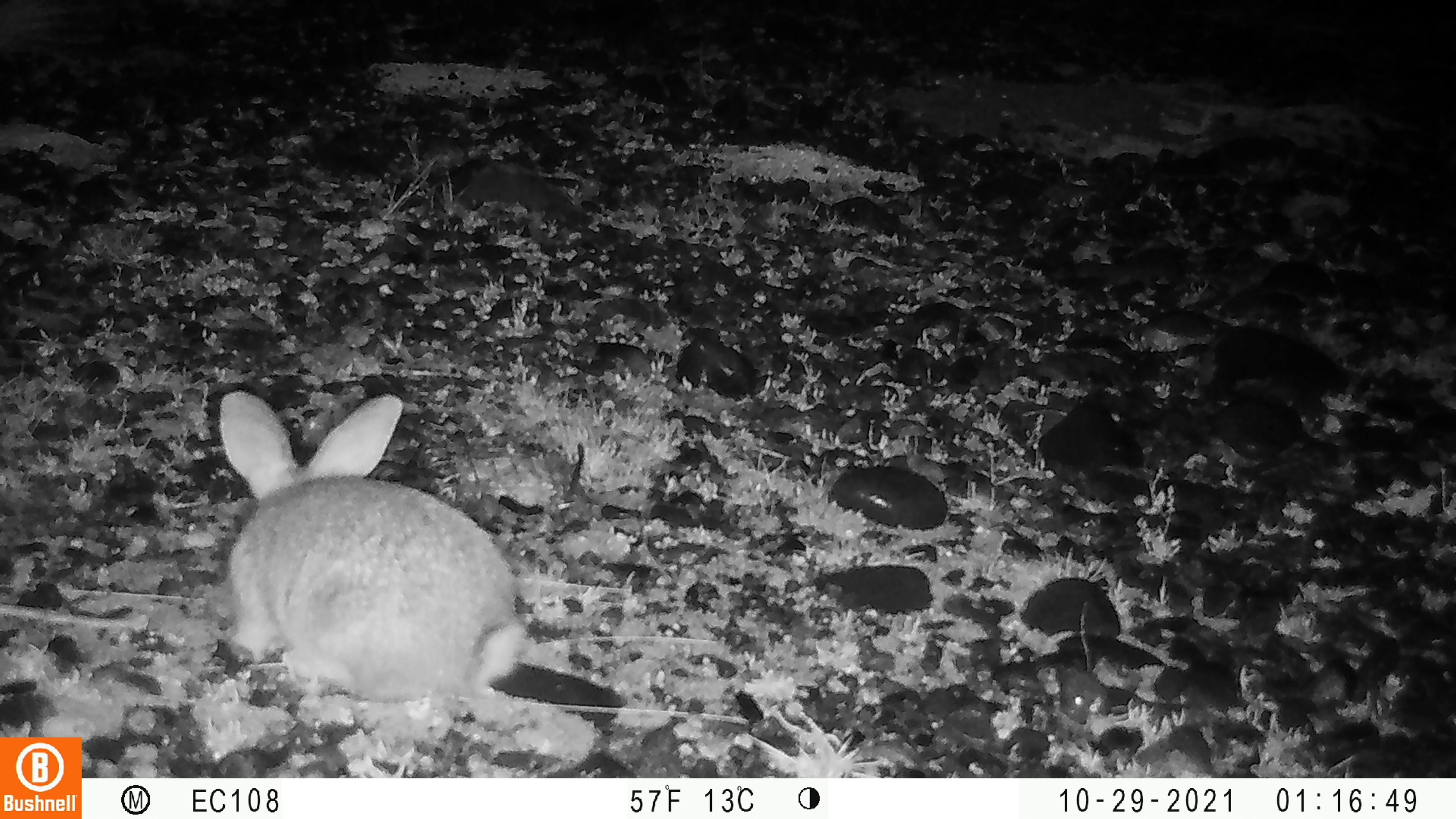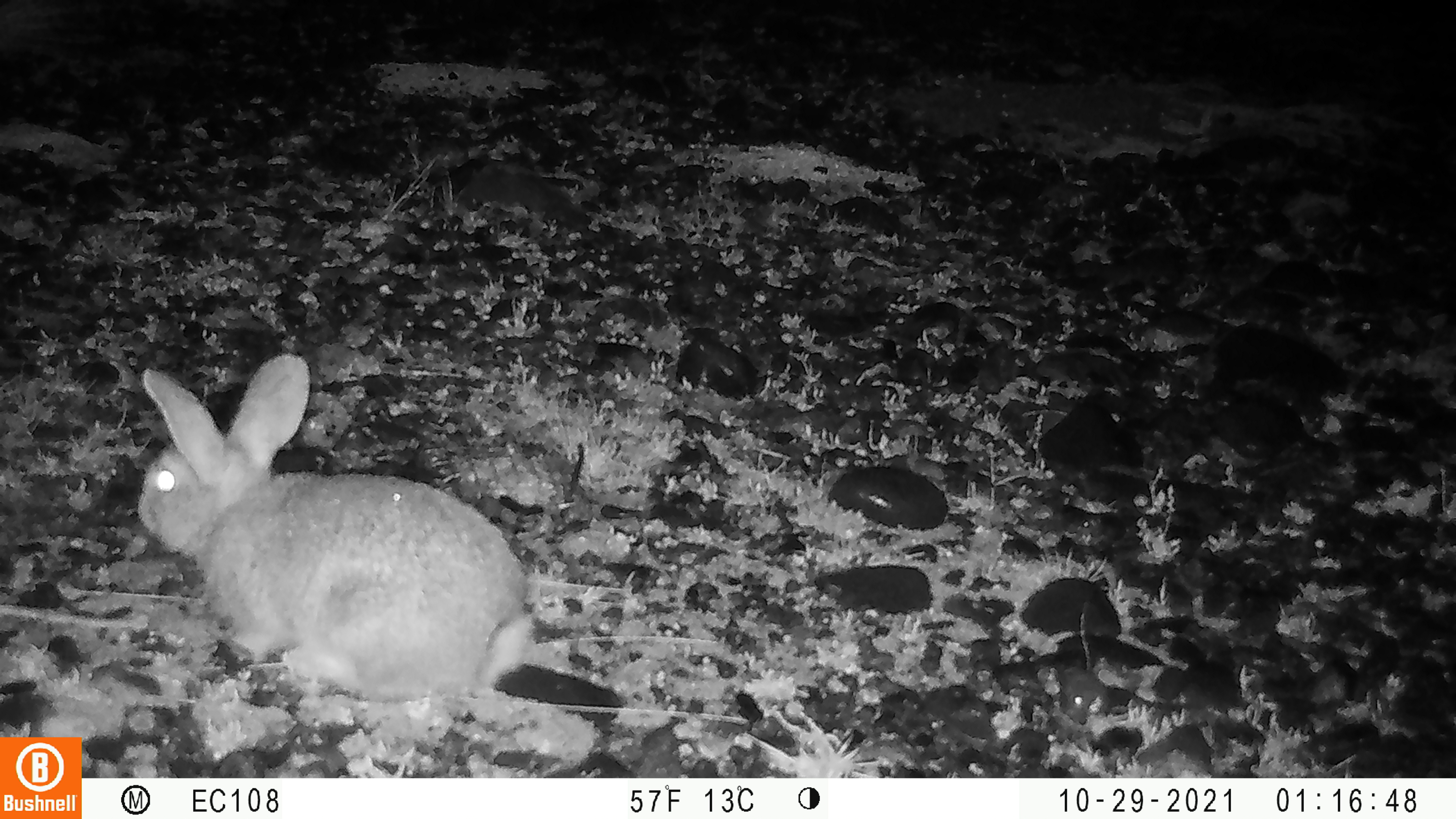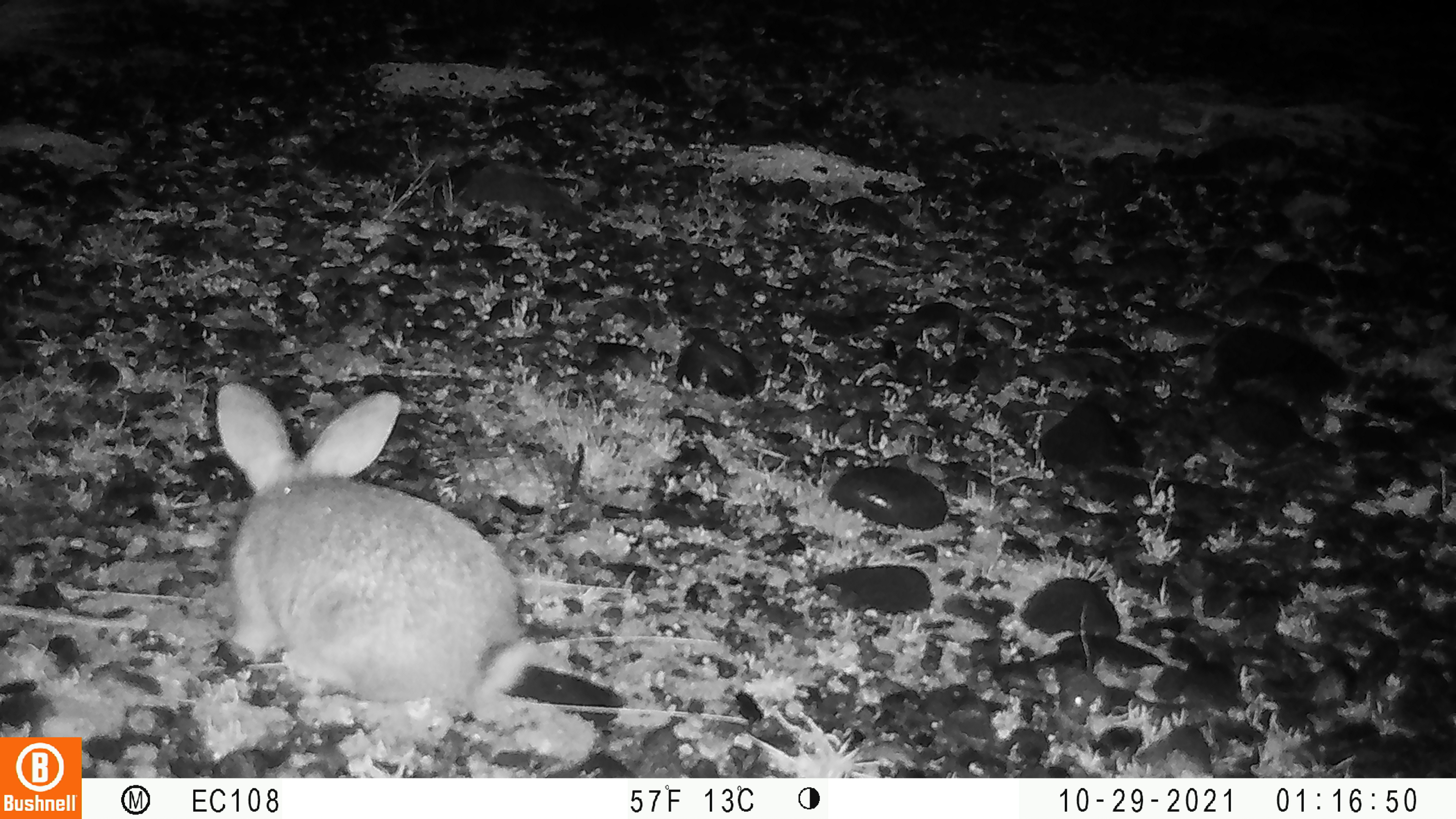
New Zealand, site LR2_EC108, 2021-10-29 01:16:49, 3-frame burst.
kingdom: Animalia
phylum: Chordata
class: Mammalia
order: Lagomorpha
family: Leporidae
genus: Oryctolagus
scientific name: Oryctolagus cuniculus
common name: european rabbit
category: rabbit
Rabbit (european rabbit) (Oryctolagus cuniculus).